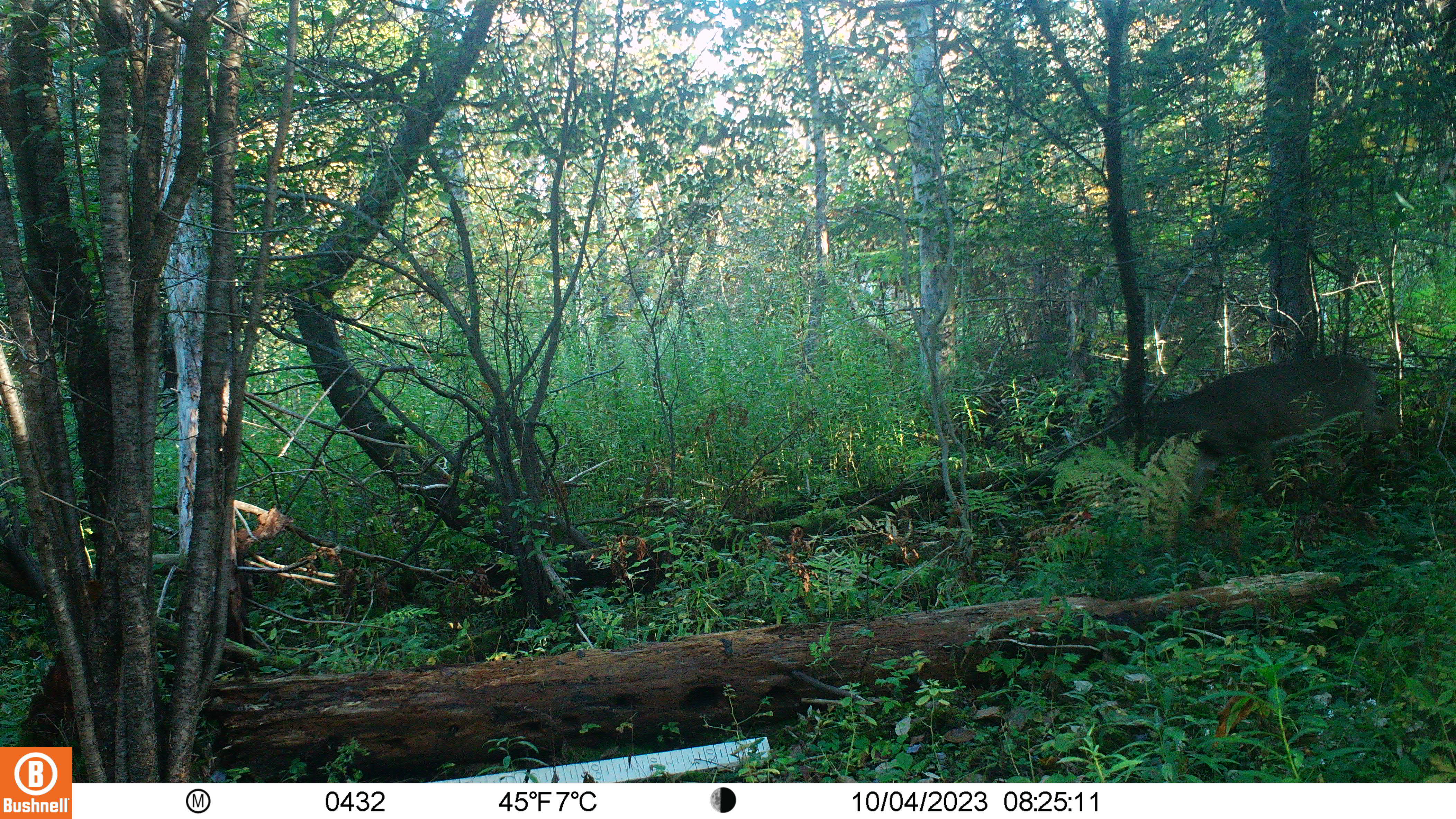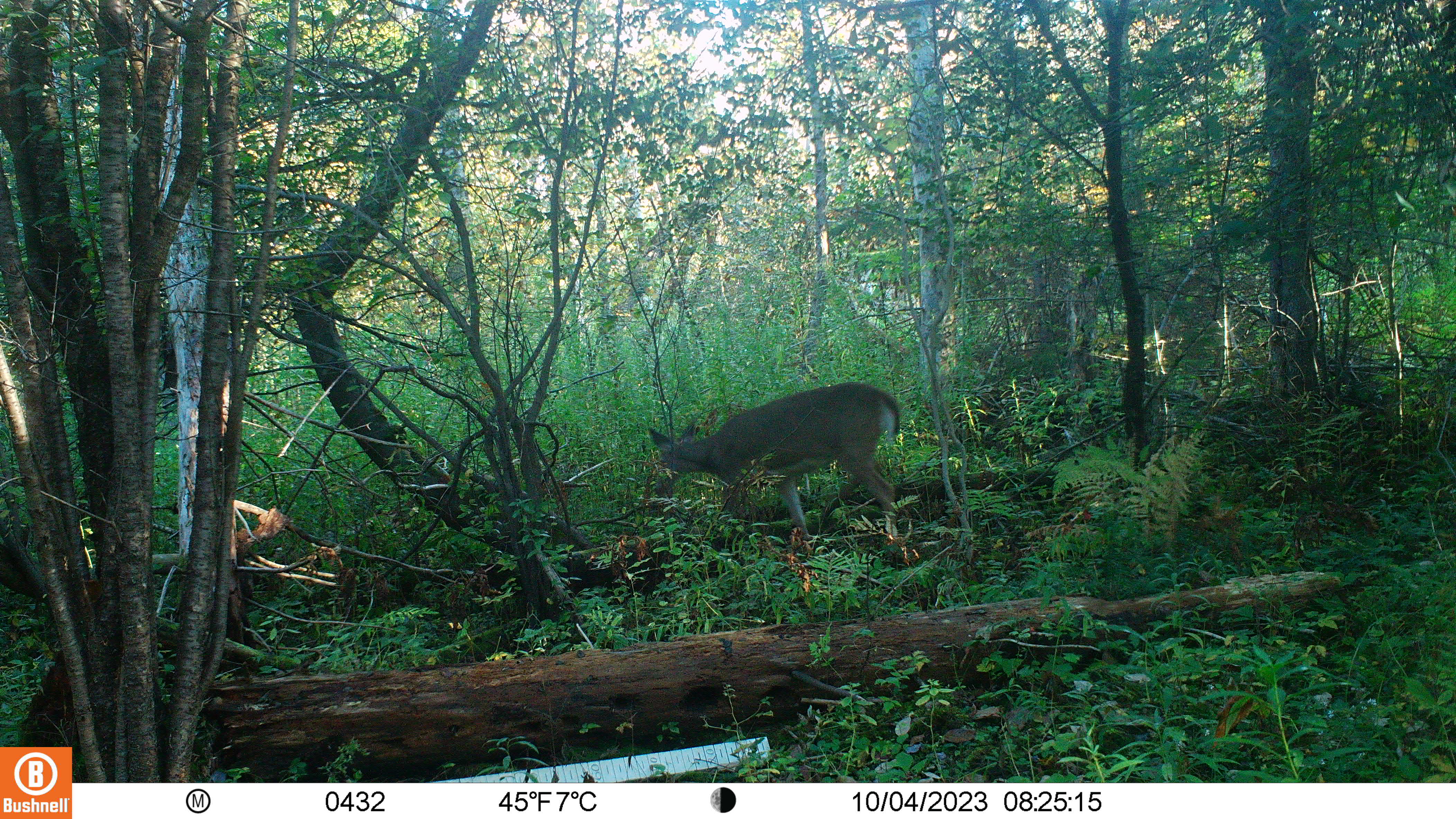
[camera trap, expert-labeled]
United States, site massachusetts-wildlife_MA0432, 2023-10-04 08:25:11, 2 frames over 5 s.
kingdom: Animalia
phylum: Chordata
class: Mammalia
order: Artiodactyla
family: Cervidae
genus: Odocoileus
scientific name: Odocoileus virginianus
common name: white-tailed deer